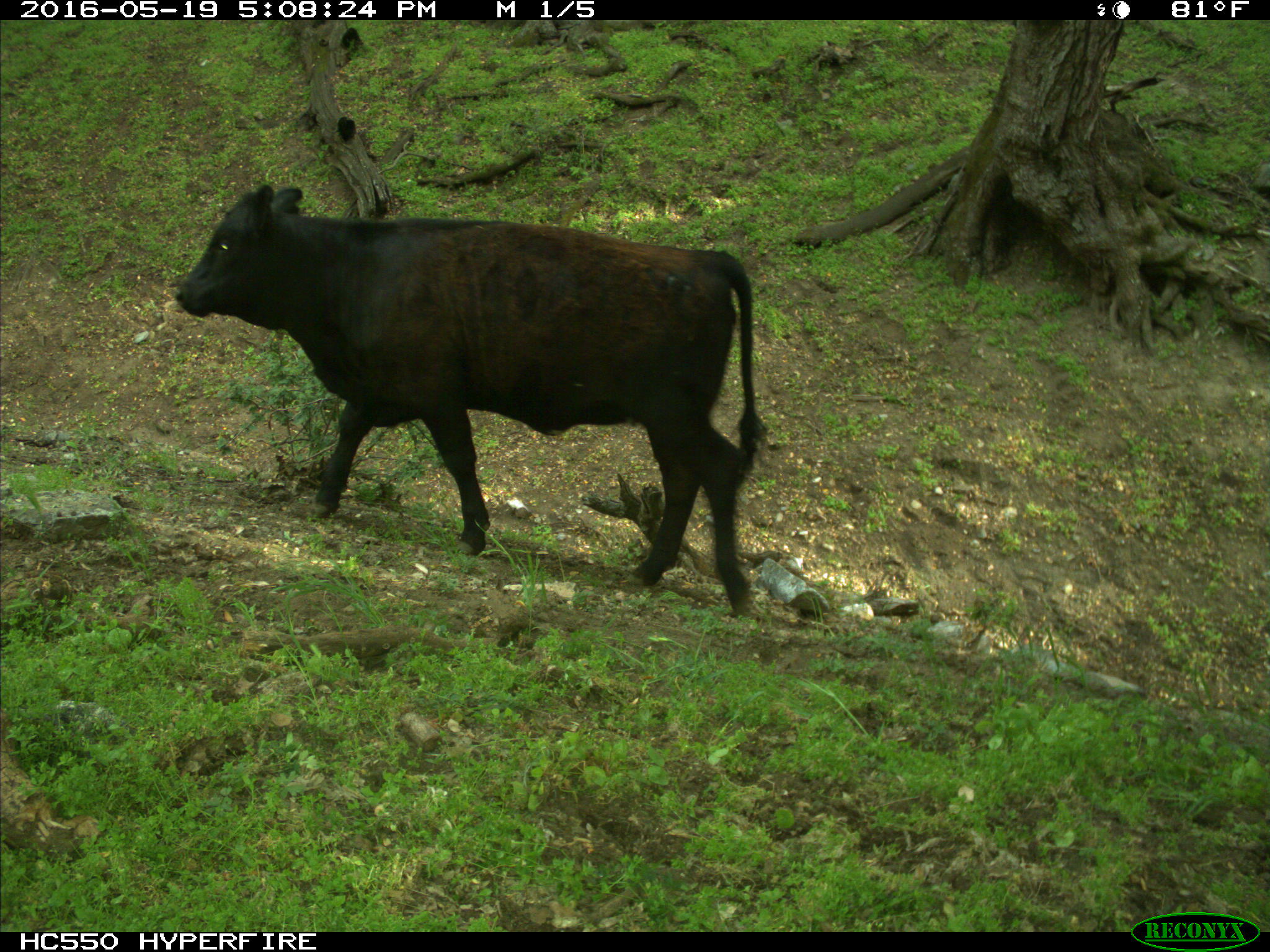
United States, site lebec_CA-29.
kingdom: Animalia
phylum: Chordata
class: Mammalia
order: Artiodactyla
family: Bovidae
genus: Bos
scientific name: Bos taurus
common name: domestic cow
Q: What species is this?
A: Bos taurus (domestic cow).